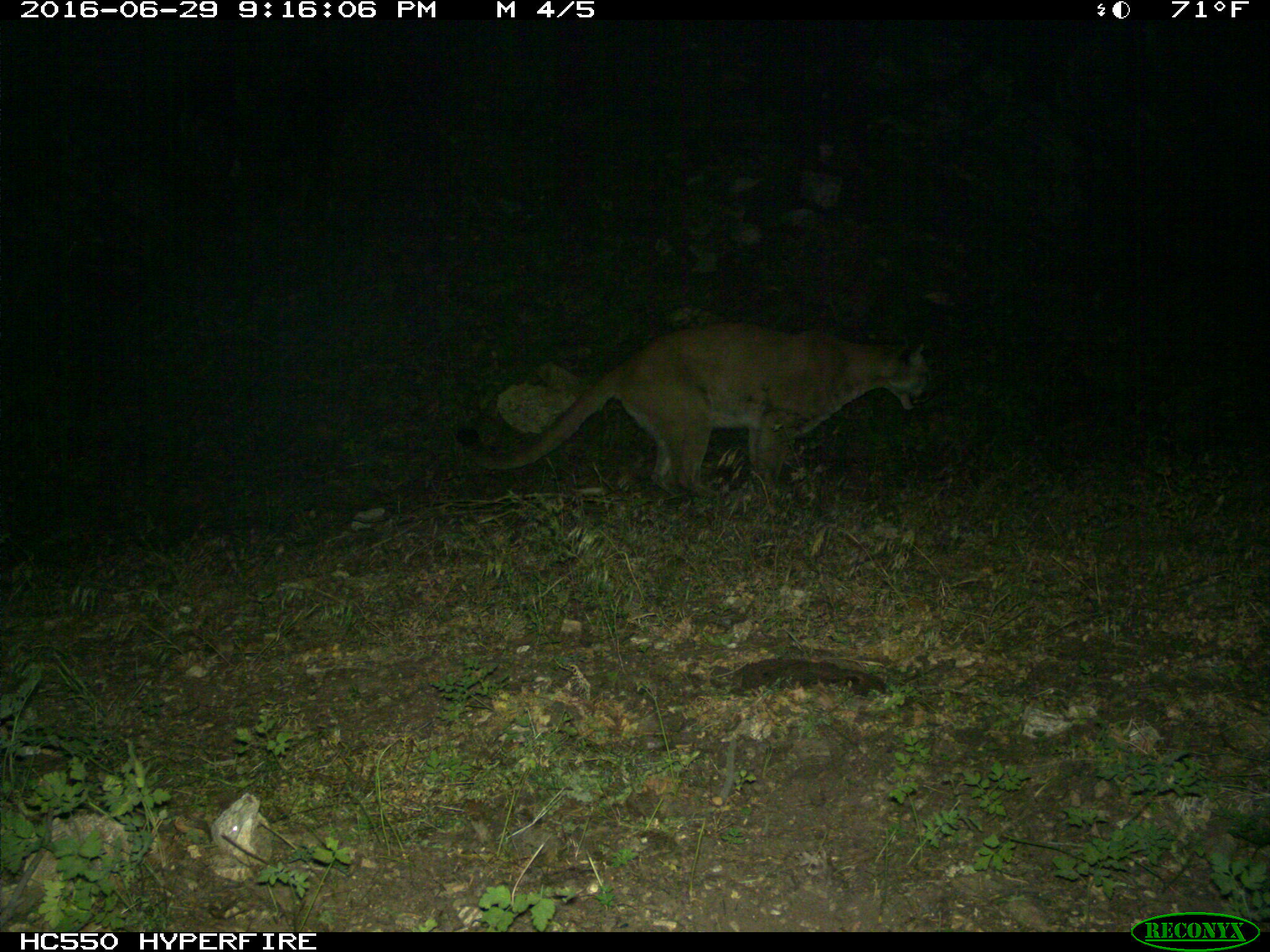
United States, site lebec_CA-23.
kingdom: Animalia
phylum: Chordata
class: Mammalia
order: Carnivora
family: Felidae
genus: Puma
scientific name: Puma concolor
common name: mountain lion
Puma concolor (mountain lion).